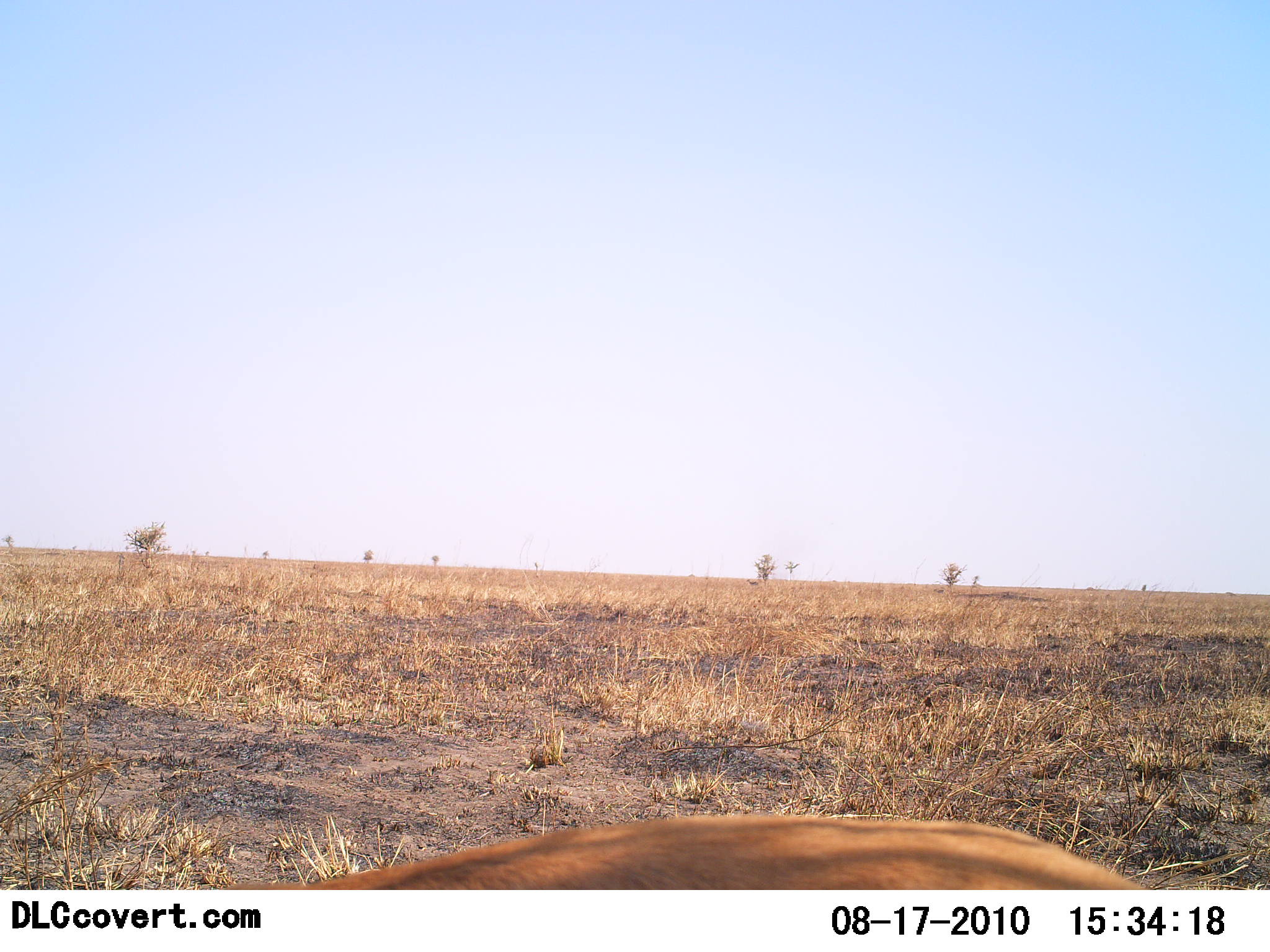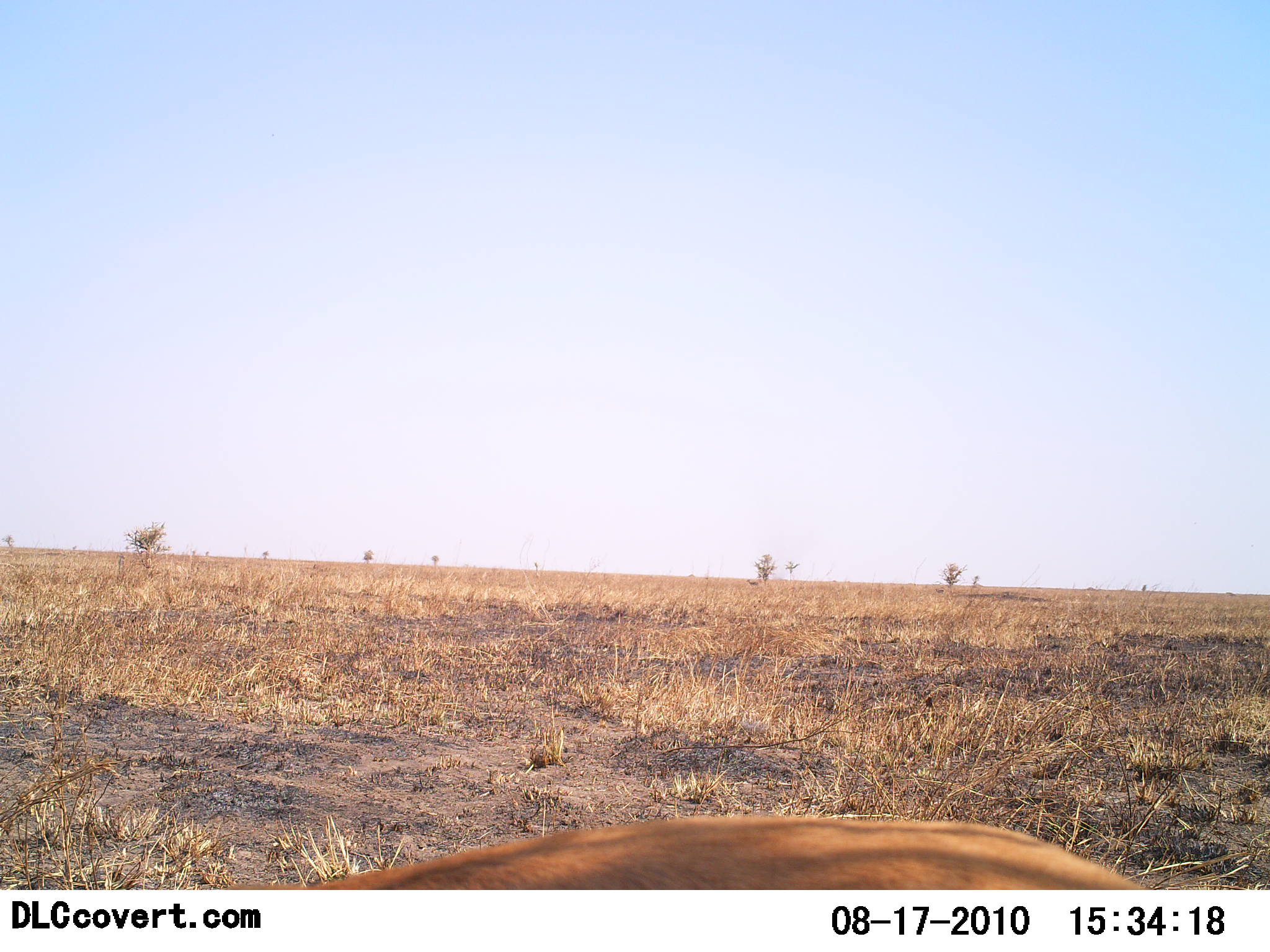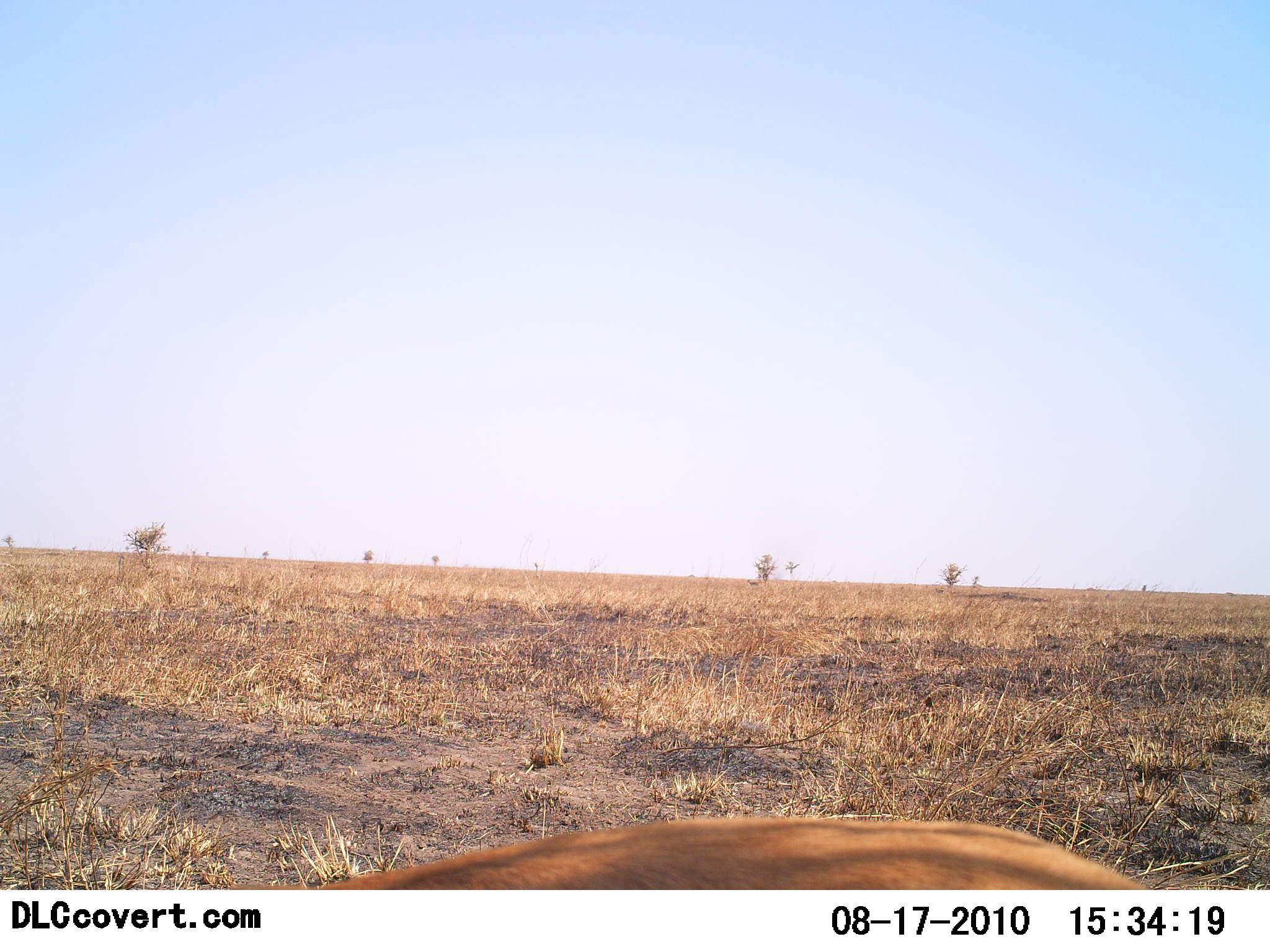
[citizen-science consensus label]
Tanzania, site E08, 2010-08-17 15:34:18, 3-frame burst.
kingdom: Animalia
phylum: Chordata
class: Mammalia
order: Artiodactyla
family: Bovidae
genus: Eudorcas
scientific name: Eudorcas thomsonii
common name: thomson's gazelle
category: gazellethomsons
Gazellethomsons (thomson's gazelle) (Eudorcas thomsonii), count 1. Behavior (volunteer vote fractions): standing 100%, resting 0%, moving 0%, interacting 0%. Young present (vote fraction): 0%. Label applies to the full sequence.